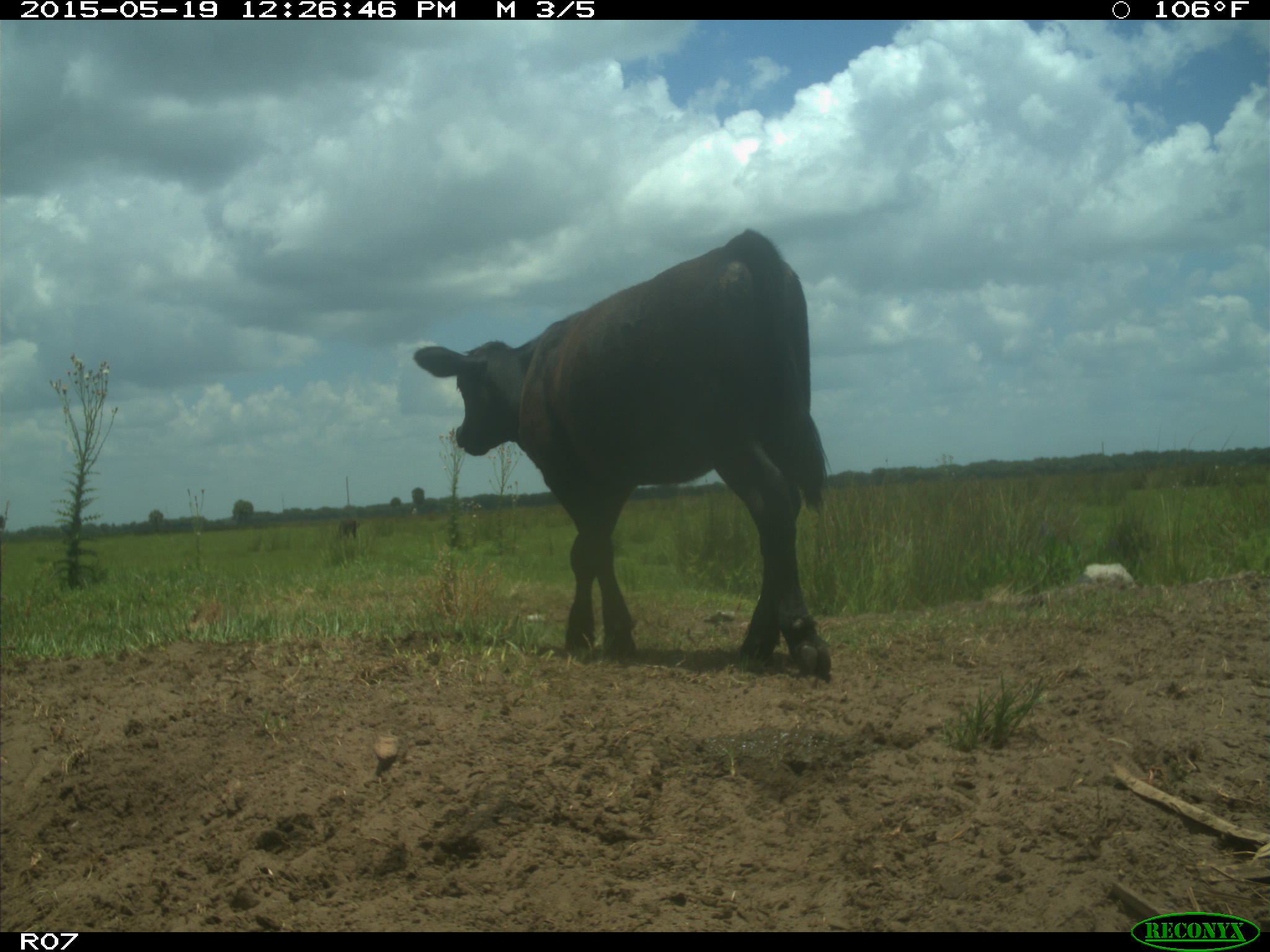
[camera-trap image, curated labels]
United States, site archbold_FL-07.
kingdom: Animalia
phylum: Chordata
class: Mammalia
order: Artiodactyla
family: Bovidae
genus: Bos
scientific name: Bos taurus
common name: domestic cow